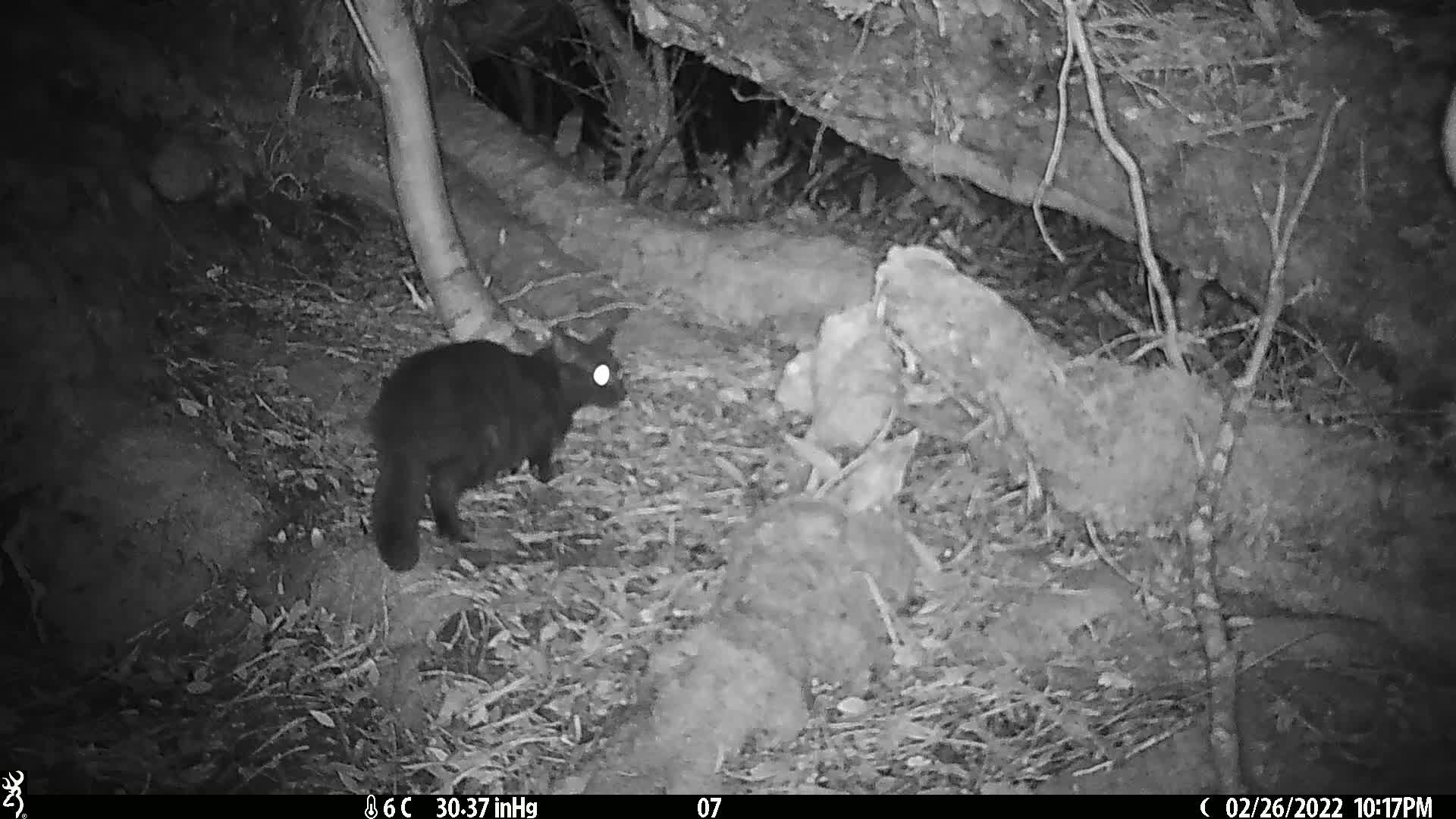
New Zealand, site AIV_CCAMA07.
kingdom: Animalia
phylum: Chordata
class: Mammalia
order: Carnivora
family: Felidae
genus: Felis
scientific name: Felis catus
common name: domestic cat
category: cat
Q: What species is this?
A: Cat (domestic cat) (Felis catus).